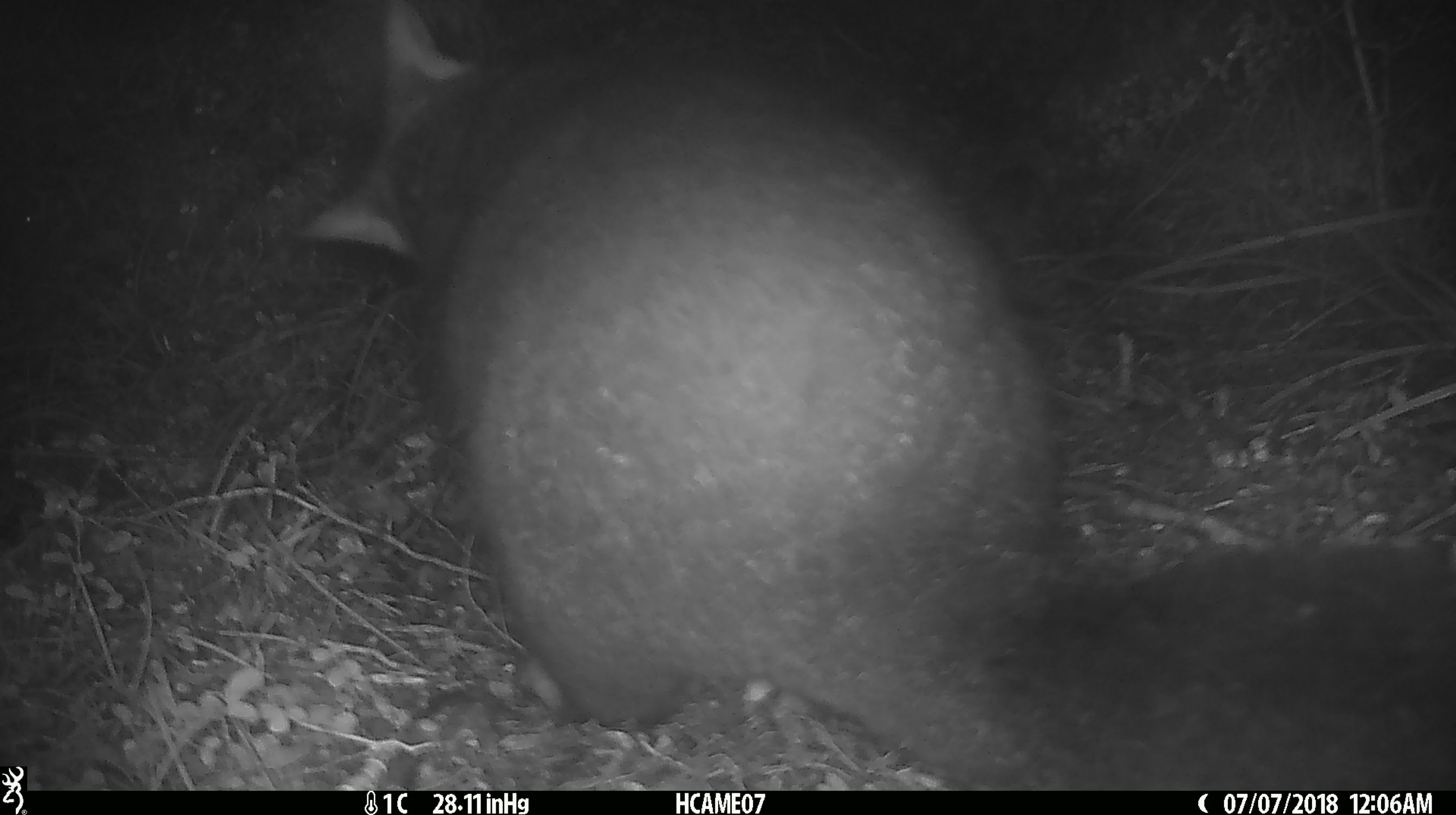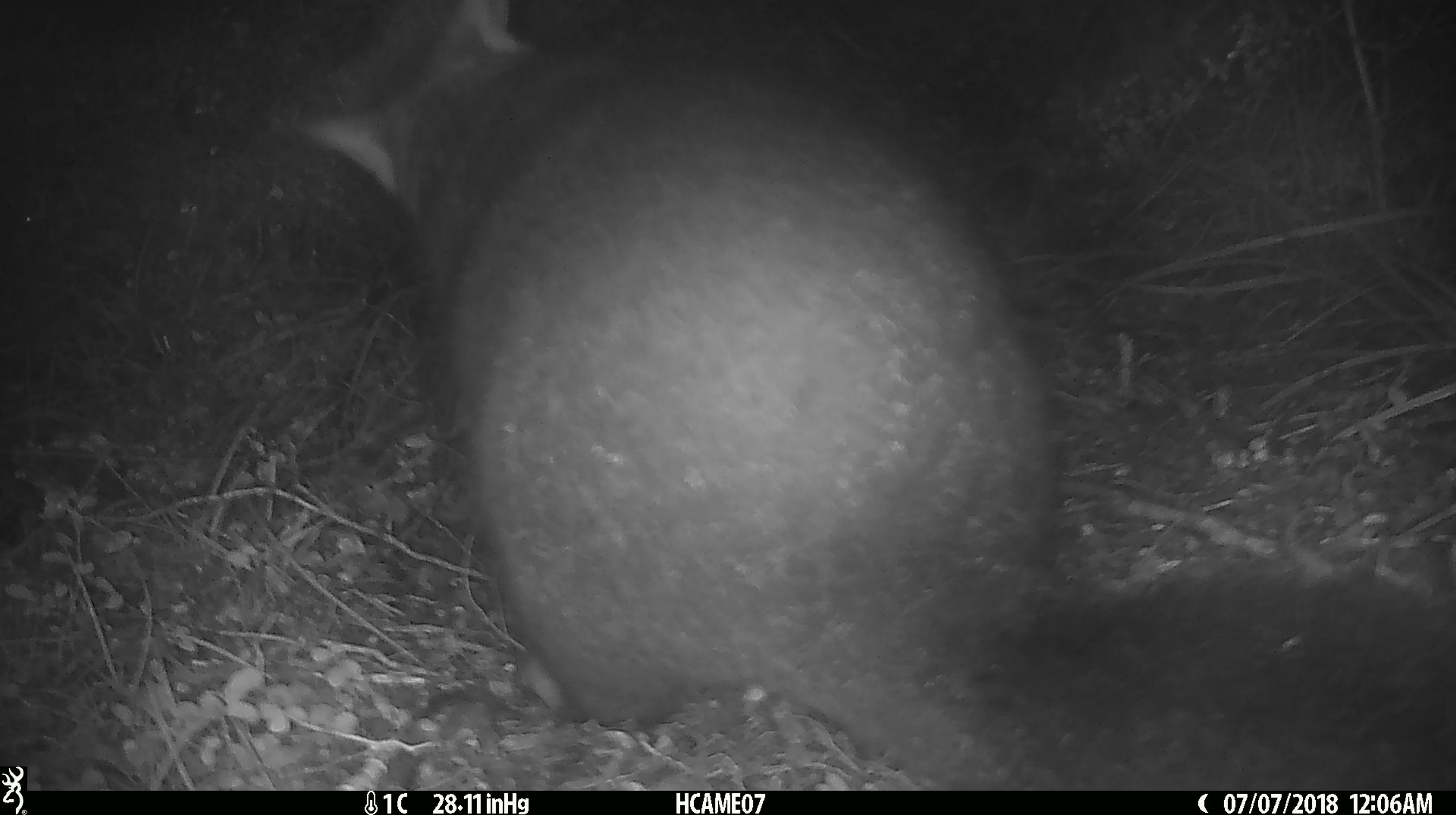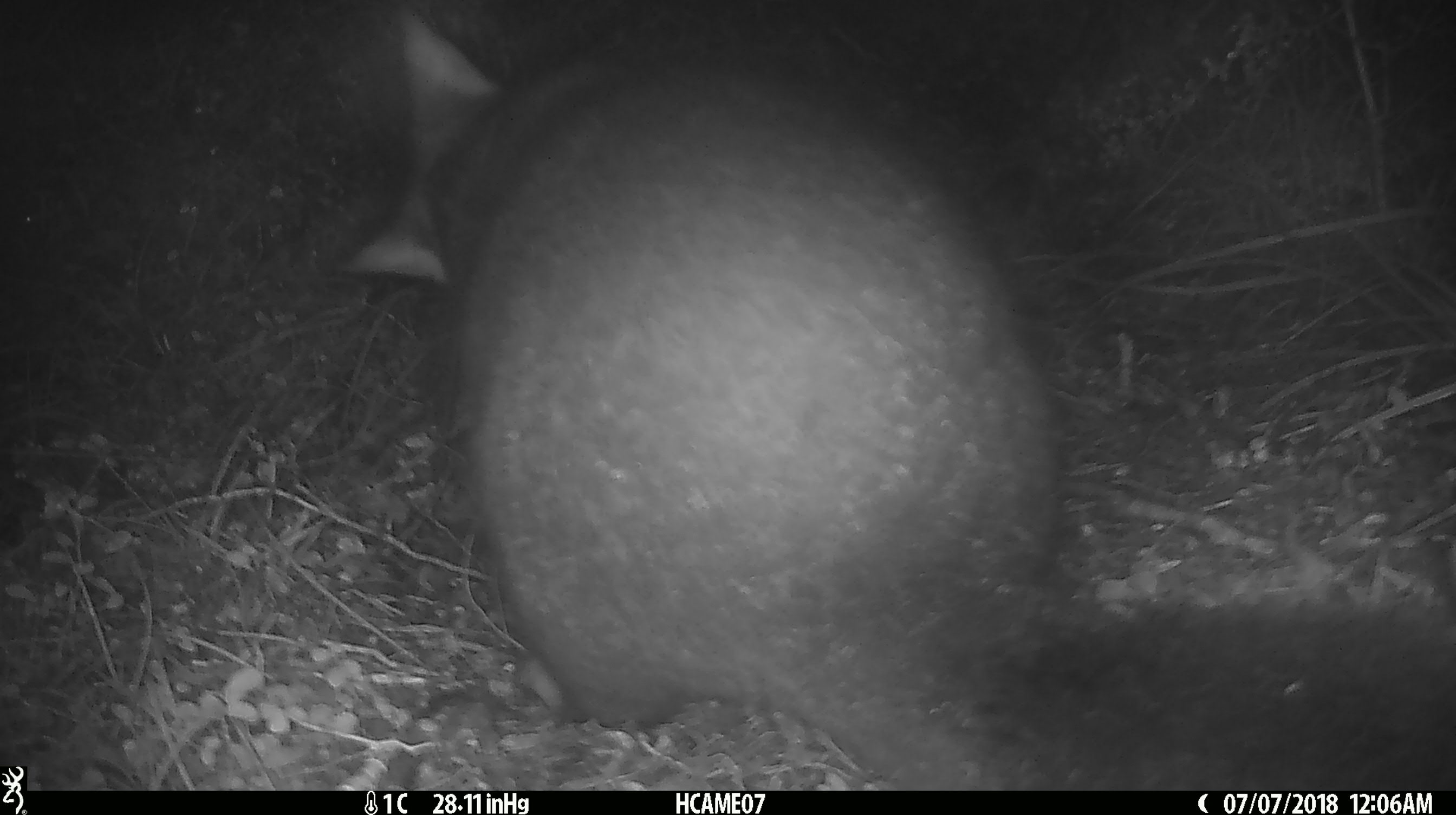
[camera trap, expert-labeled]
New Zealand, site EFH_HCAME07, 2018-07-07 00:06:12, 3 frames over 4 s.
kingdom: Animalia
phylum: Chordata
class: Mammalia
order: Diprotodontia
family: Phalangeridae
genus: Trichosurus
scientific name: Trichosurus vulpecula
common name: common brushtail possum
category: possum